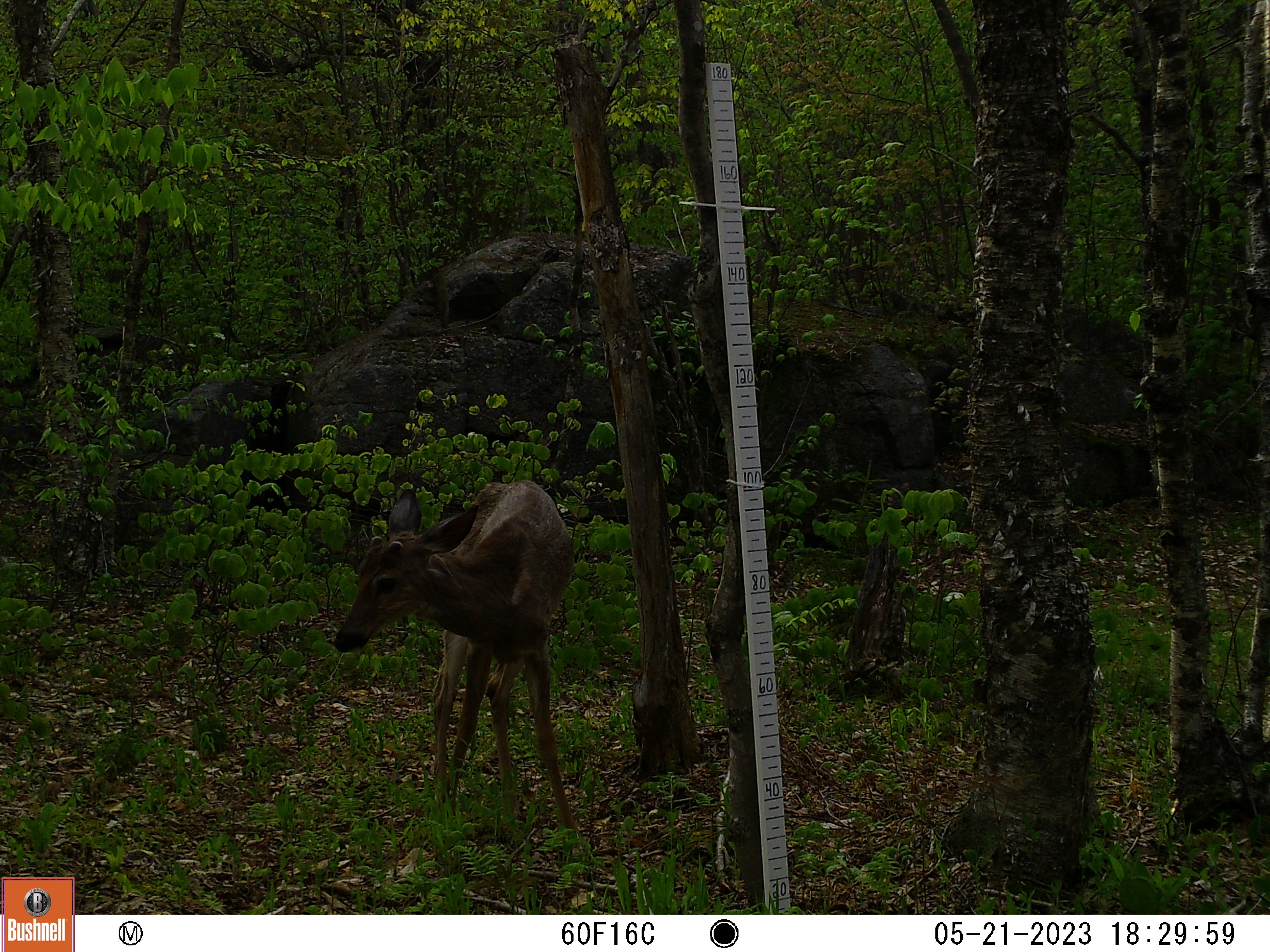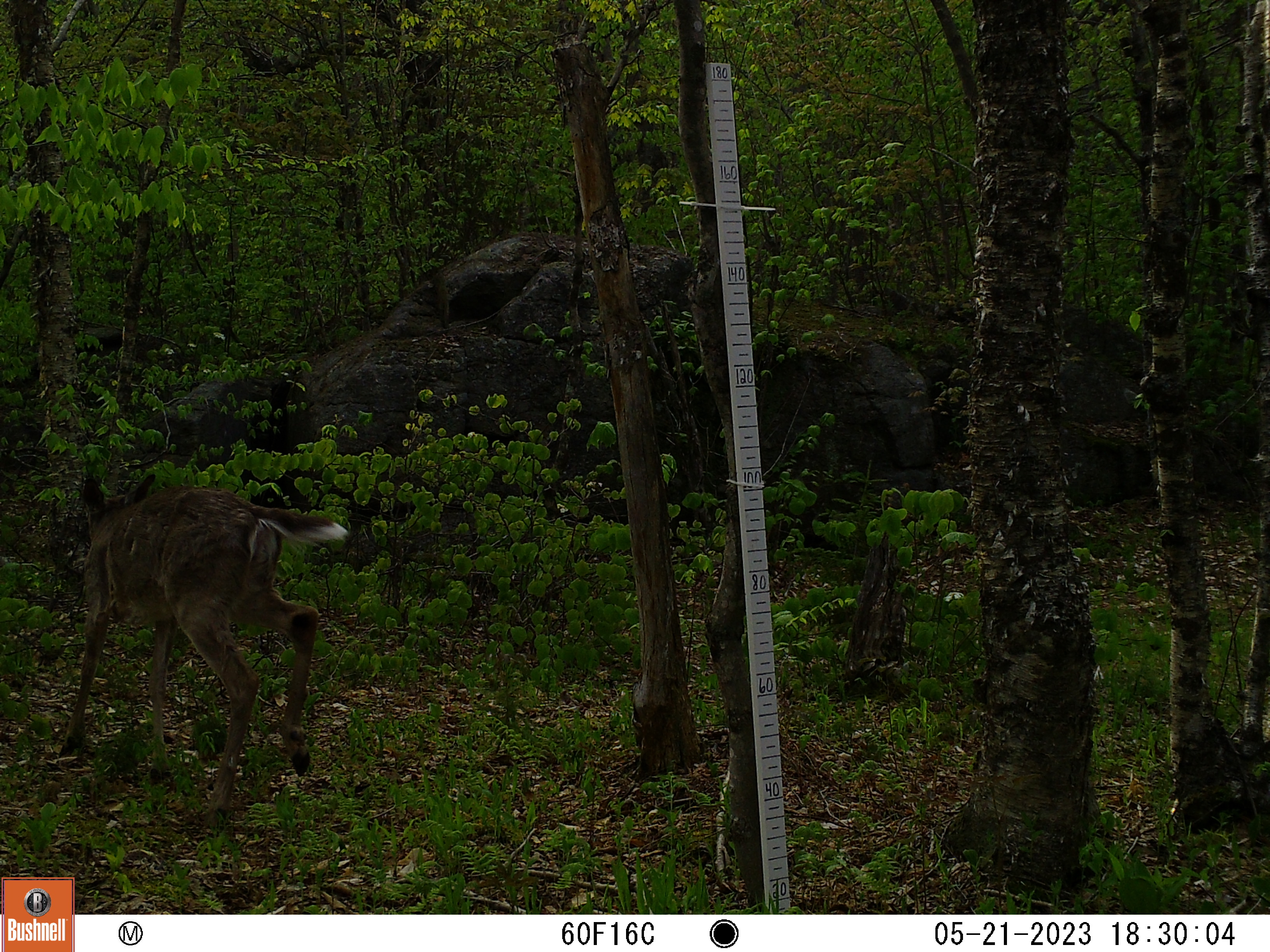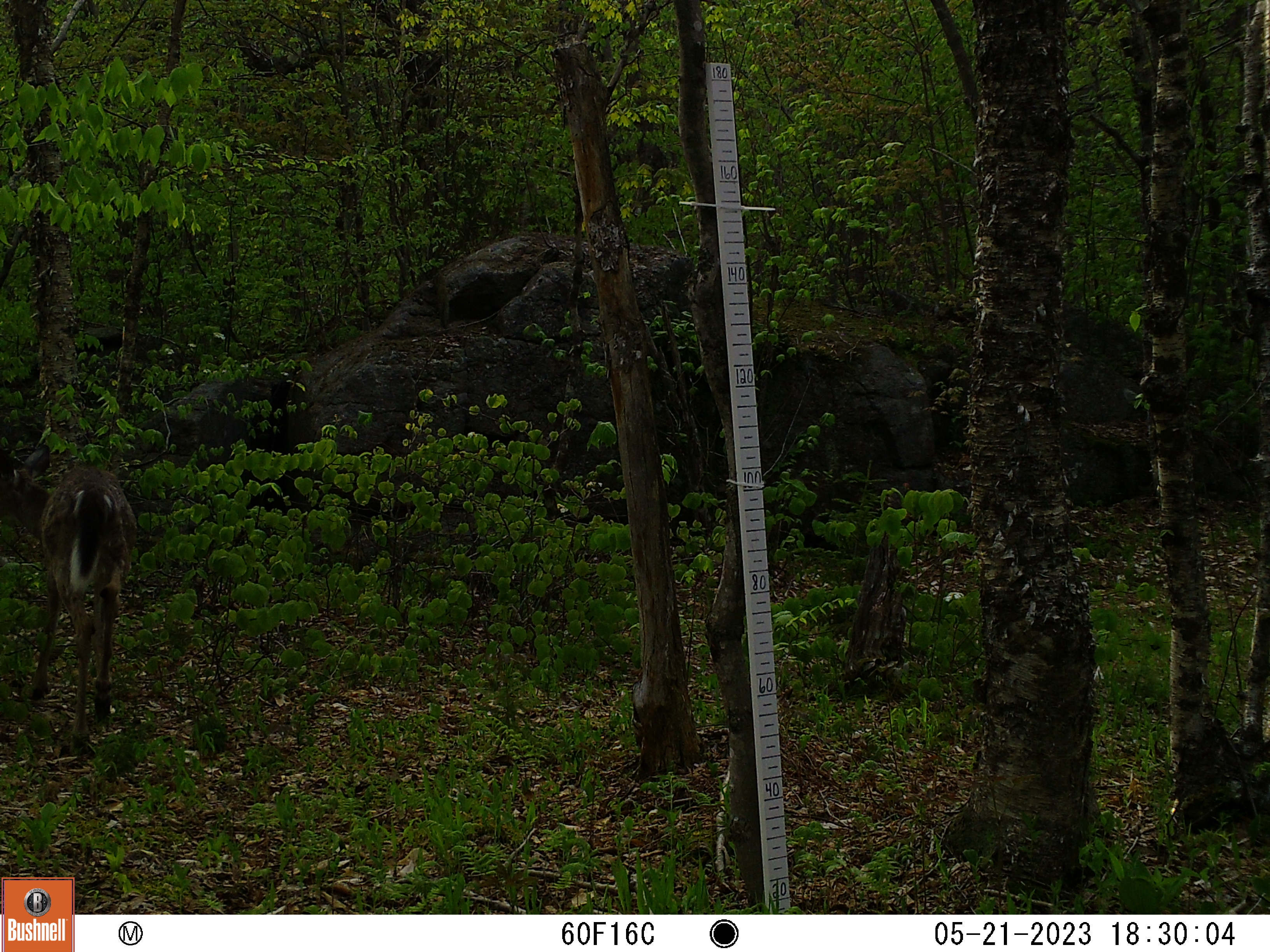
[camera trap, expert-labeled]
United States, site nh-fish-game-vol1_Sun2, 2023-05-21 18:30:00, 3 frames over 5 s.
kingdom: Animalia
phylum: Chordata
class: Mammalia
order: Artiodactyla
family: Cervidae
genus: Odocoileus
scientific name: Odocoileus virginianus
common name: white-tailed deer